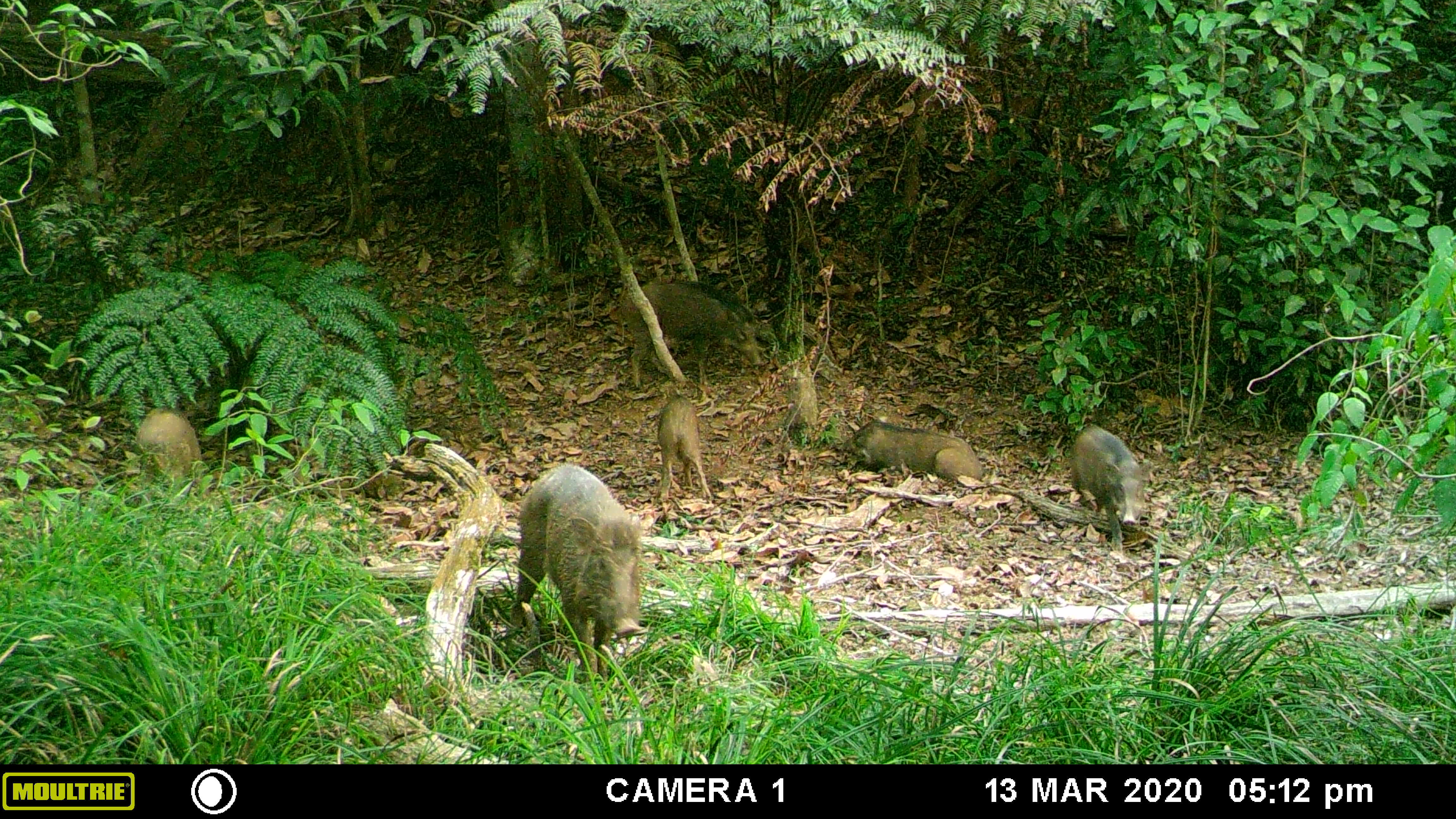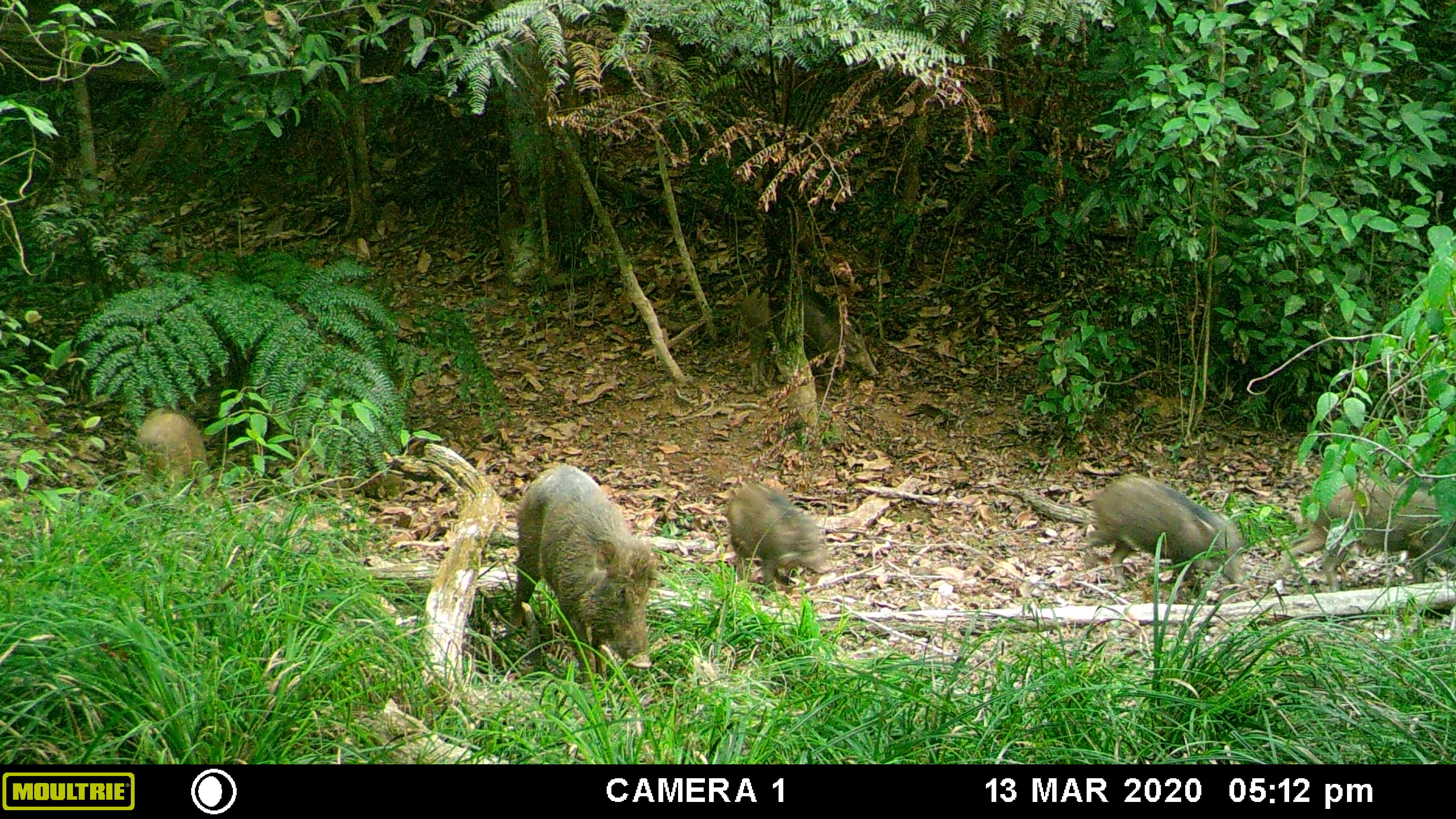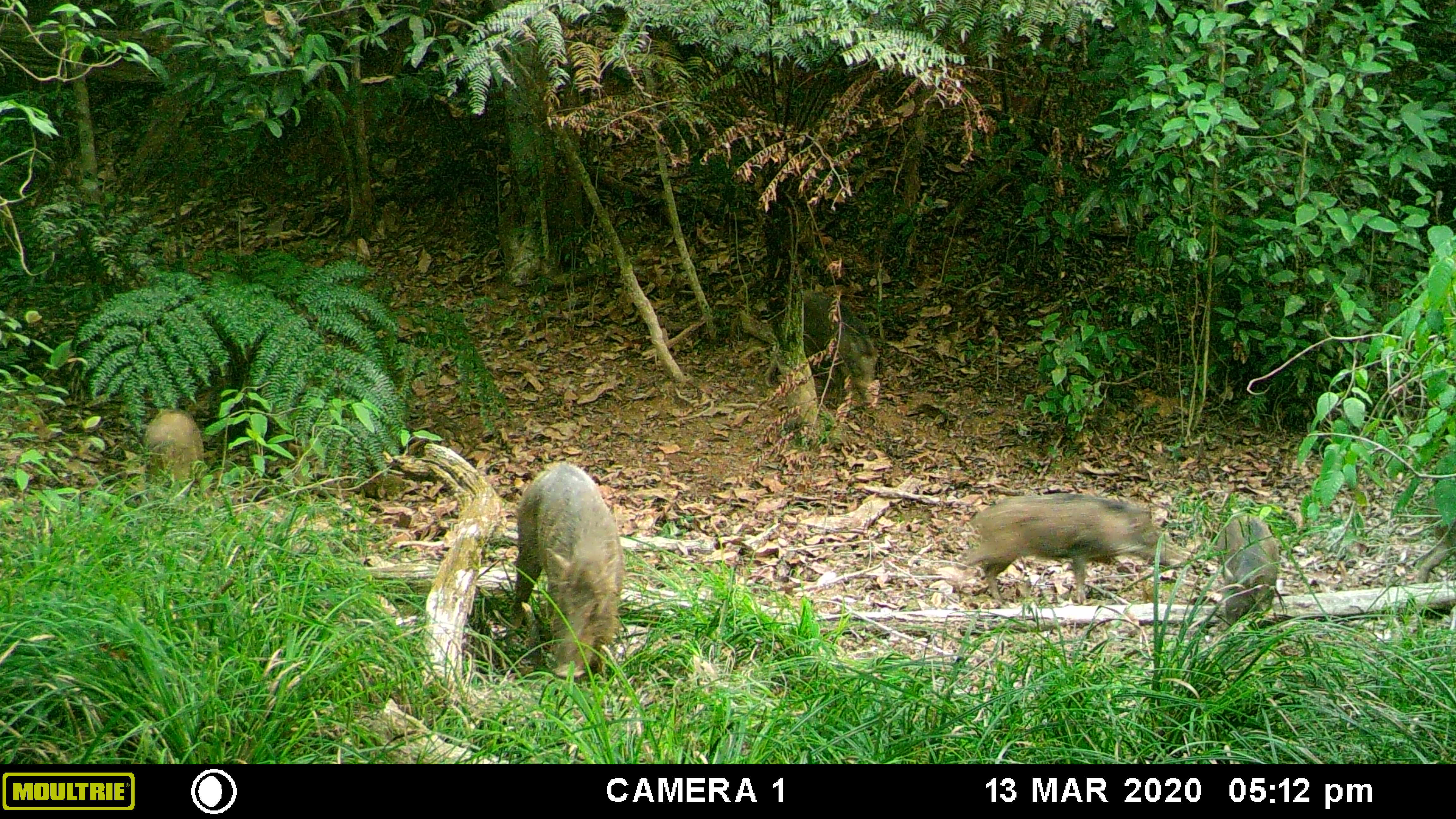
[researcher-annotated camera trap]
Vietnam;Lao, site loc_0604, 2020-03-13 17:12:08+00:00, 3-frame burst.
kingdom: Animalia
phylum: Chordata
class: Mammalia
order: Artiodactyla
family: Suidae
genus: Sus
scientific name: Sus scrofa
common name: eurasian wild pig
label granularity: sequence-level